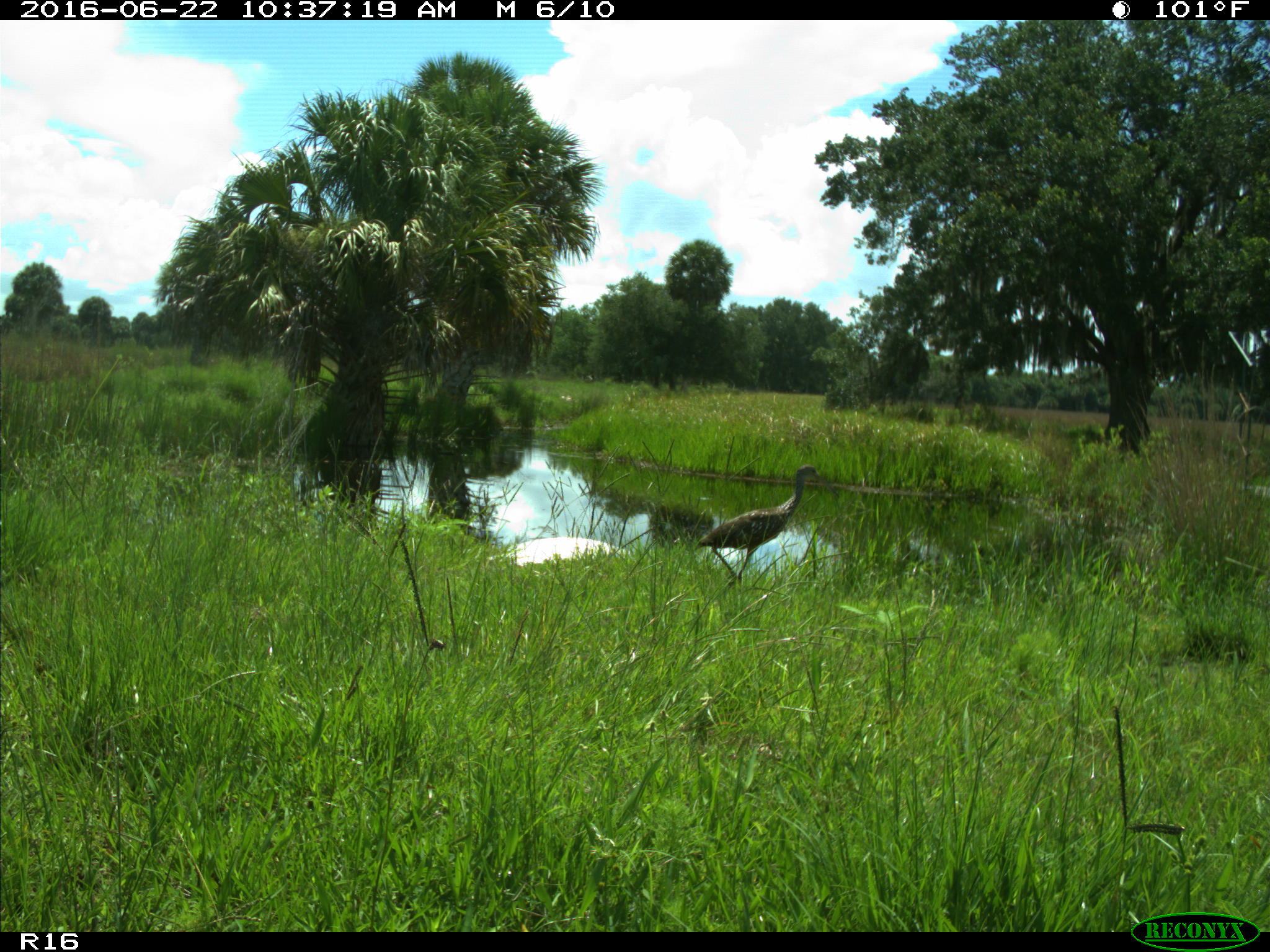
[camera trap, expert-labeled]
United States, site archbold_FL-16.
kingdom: Animalia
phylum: Chordata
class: Aves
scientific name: Aves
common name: birds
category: unidentified bird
Unidentified bird (birds) (Aves).